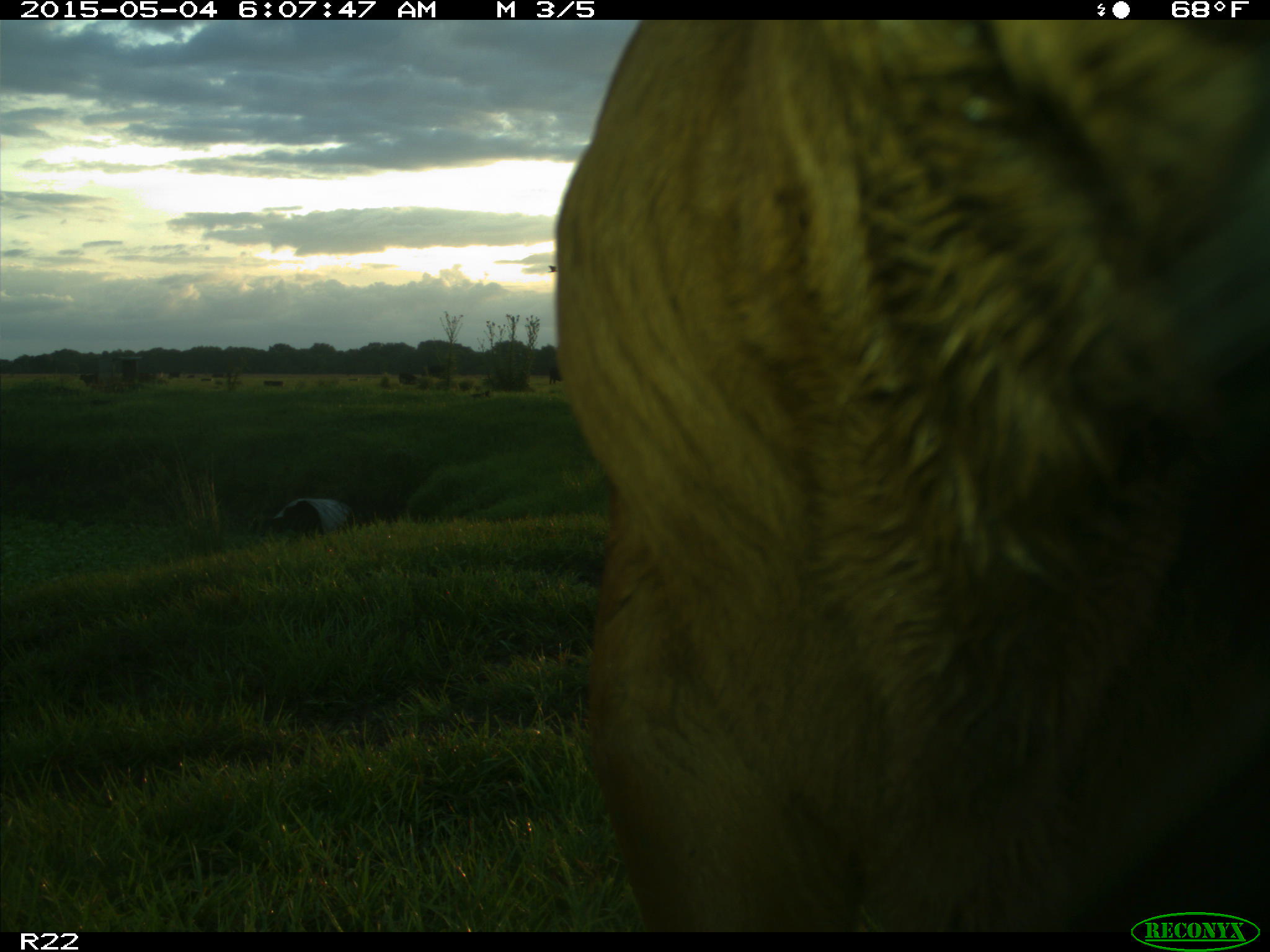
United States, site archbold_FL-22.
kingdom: Animalia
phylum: Chordata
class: Mammalia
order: Artiodactyla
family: Bovidae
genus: Bos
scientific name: Bos taurus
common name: domestic cow